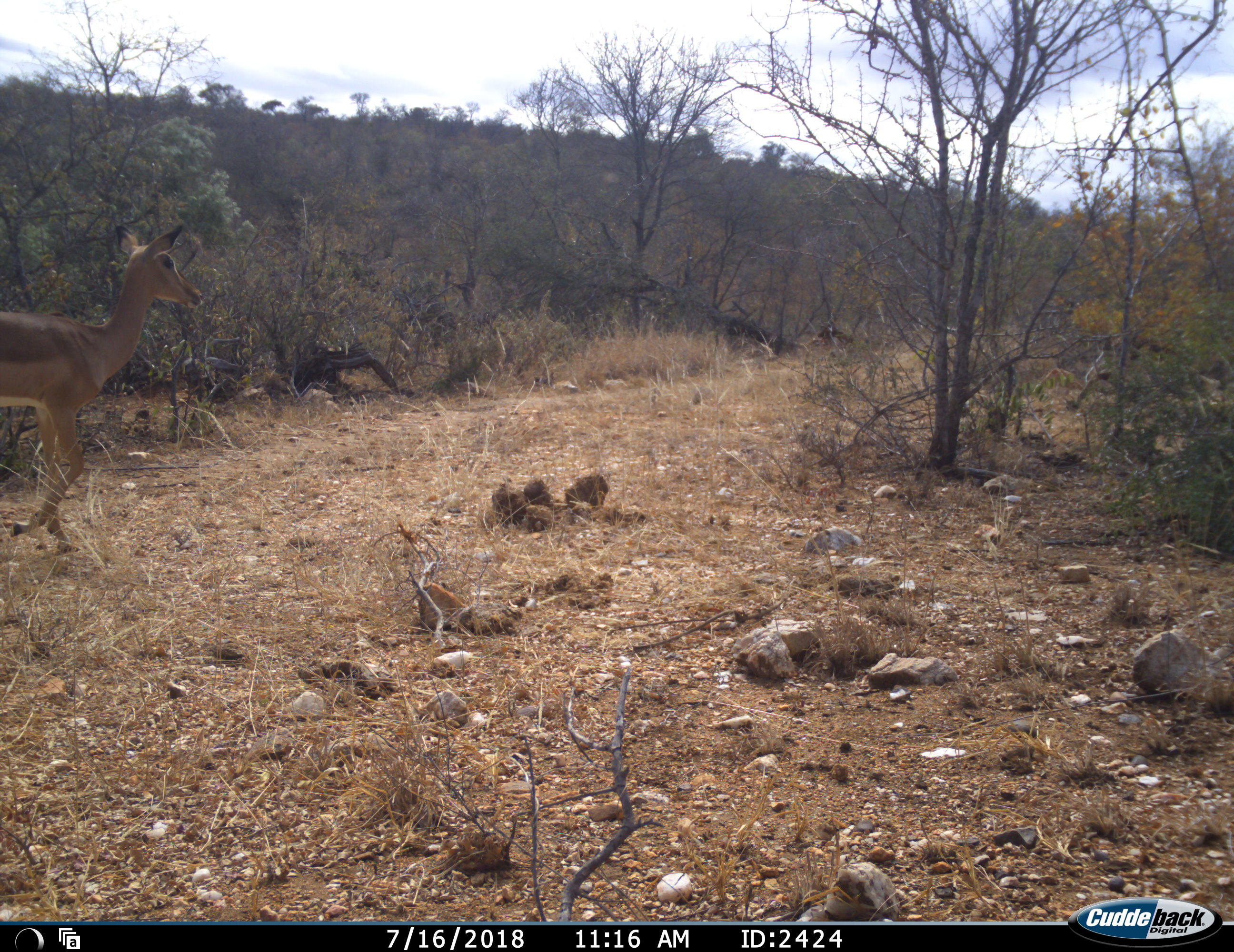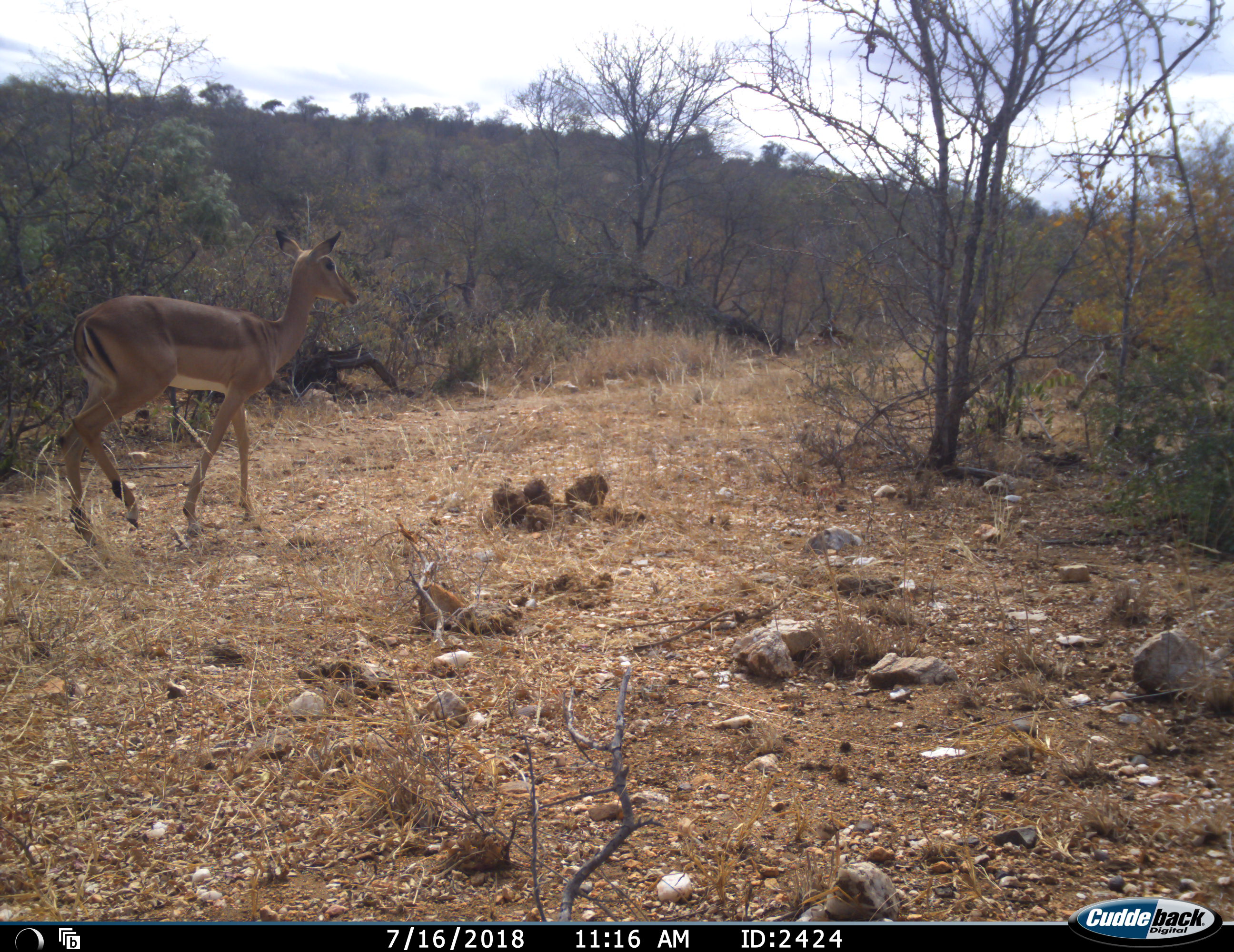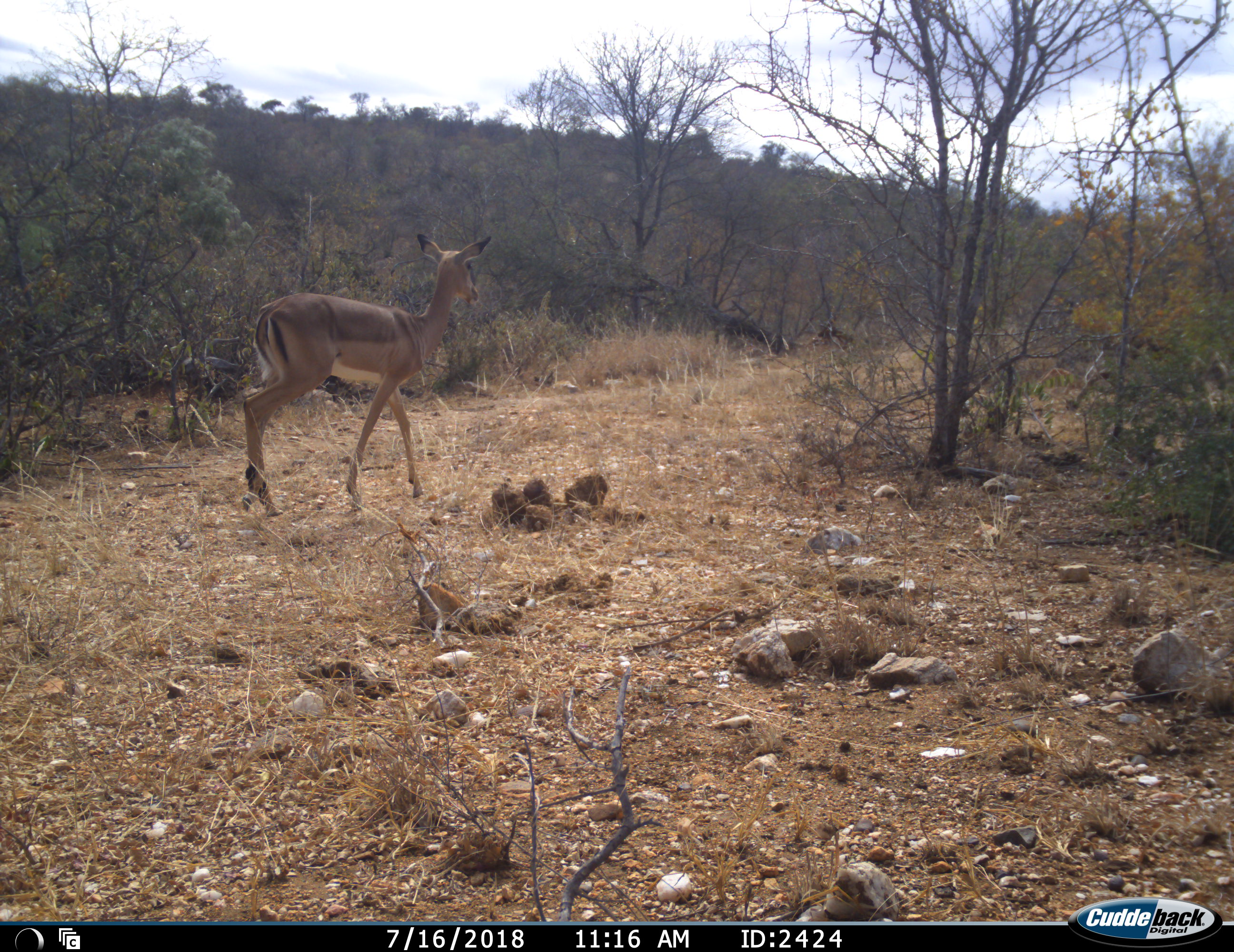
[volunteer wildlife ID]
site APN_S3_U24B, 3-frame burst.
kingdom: Animalia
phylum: Chordata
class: Mammalia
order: Artiodactyla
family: Bovidae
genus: Aepyceros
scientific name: Aepyceros melampus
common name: impala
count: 1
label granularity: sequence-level